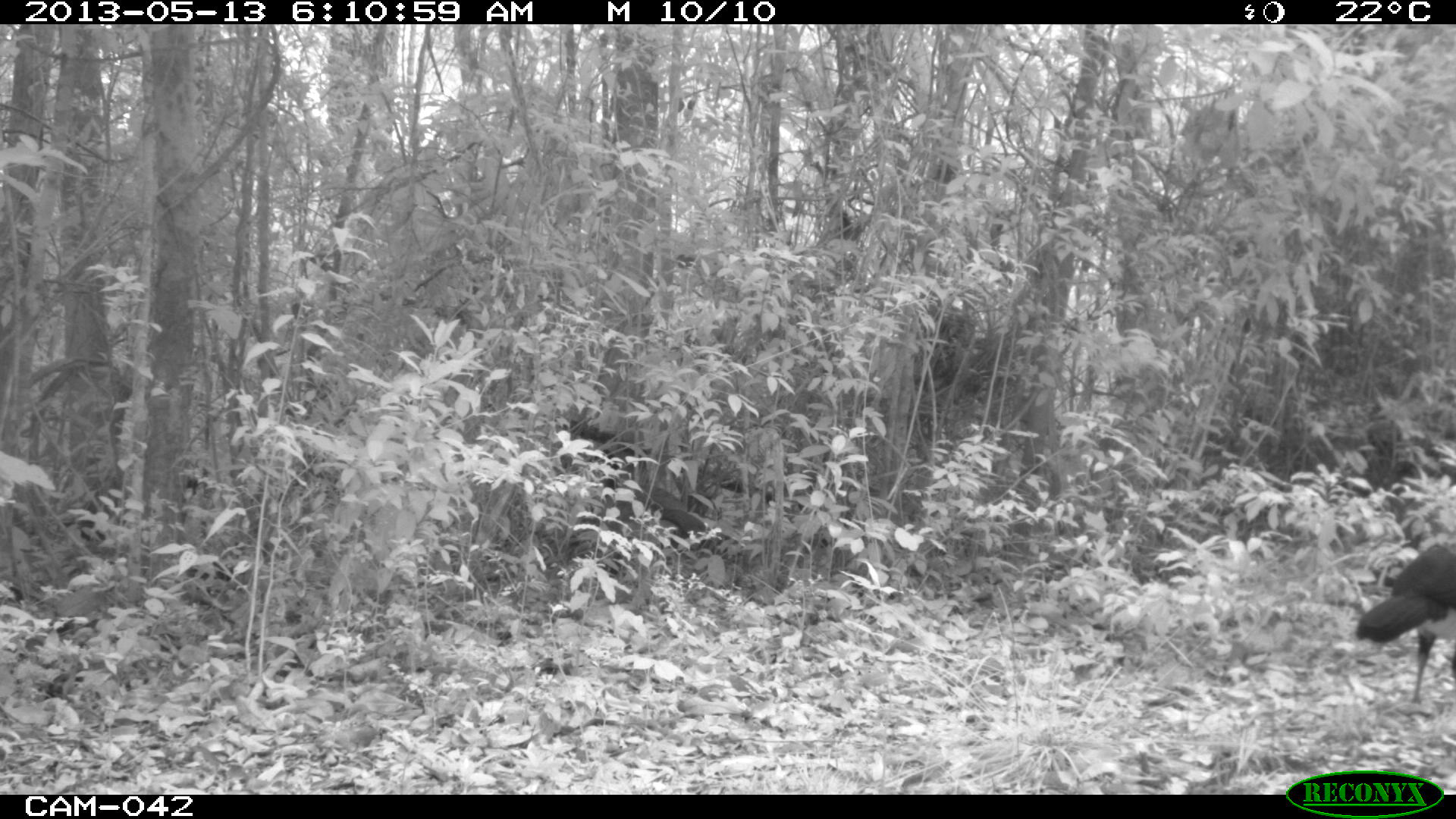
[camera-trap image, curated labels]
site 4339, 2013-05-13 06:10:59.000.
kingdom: Animalia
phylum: Chordata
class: Aves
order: Galliformes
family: Cracidae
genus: Crax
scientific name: Crax rubra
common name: great curassow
Crax rubra (great curassow), count 2.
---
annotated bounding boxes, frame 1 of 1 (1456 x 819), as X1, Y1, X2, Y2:
crax rubra: 1352, 539, 1456, 702